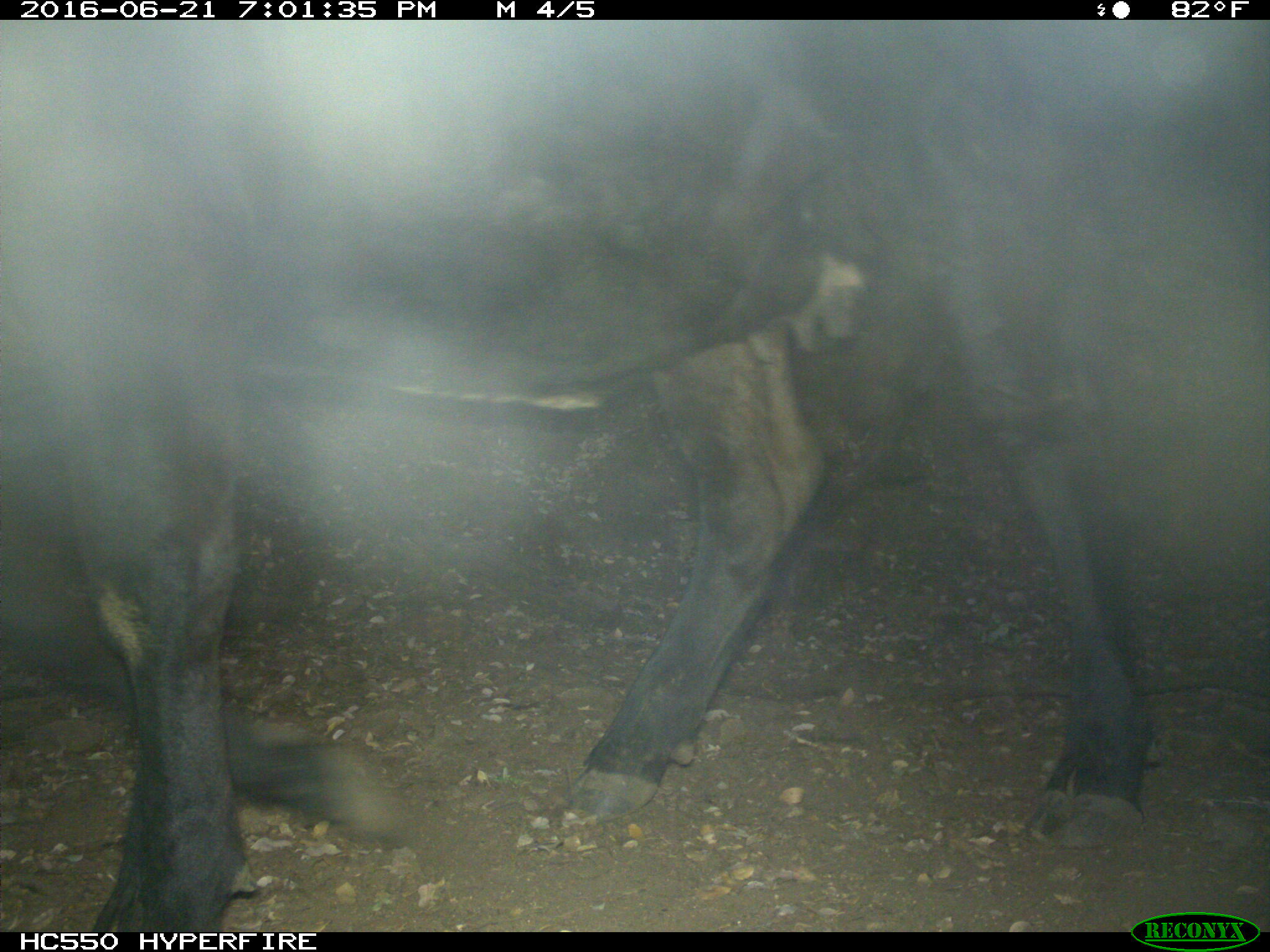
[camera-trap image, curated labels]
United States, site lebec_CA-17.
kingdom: Animalia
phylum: Chordata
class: Mammalia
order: Artiodactyla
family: Bovidae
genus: Bos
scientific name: Bos taurus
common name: domestic cow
Bos taurus (domestic cow).